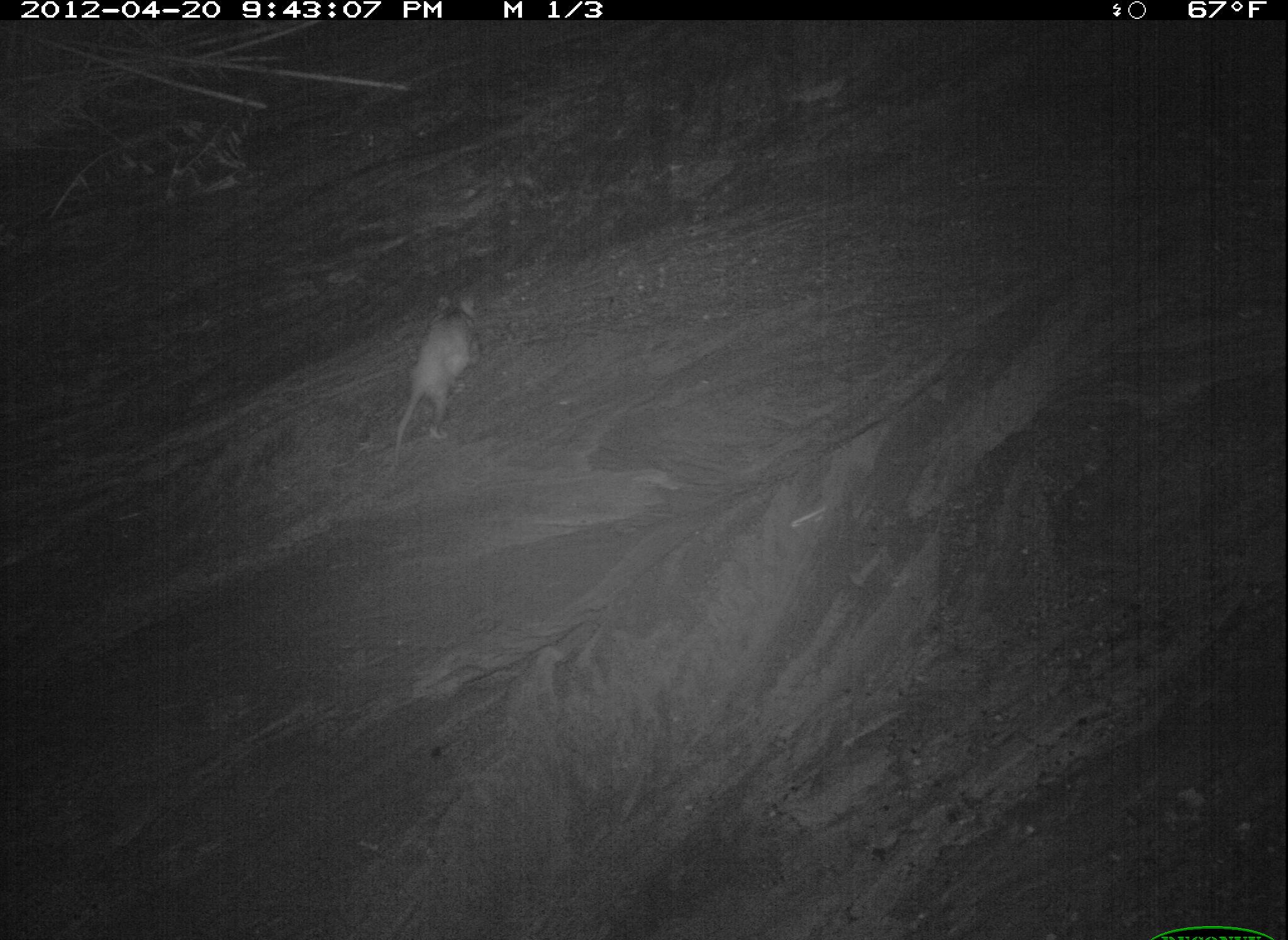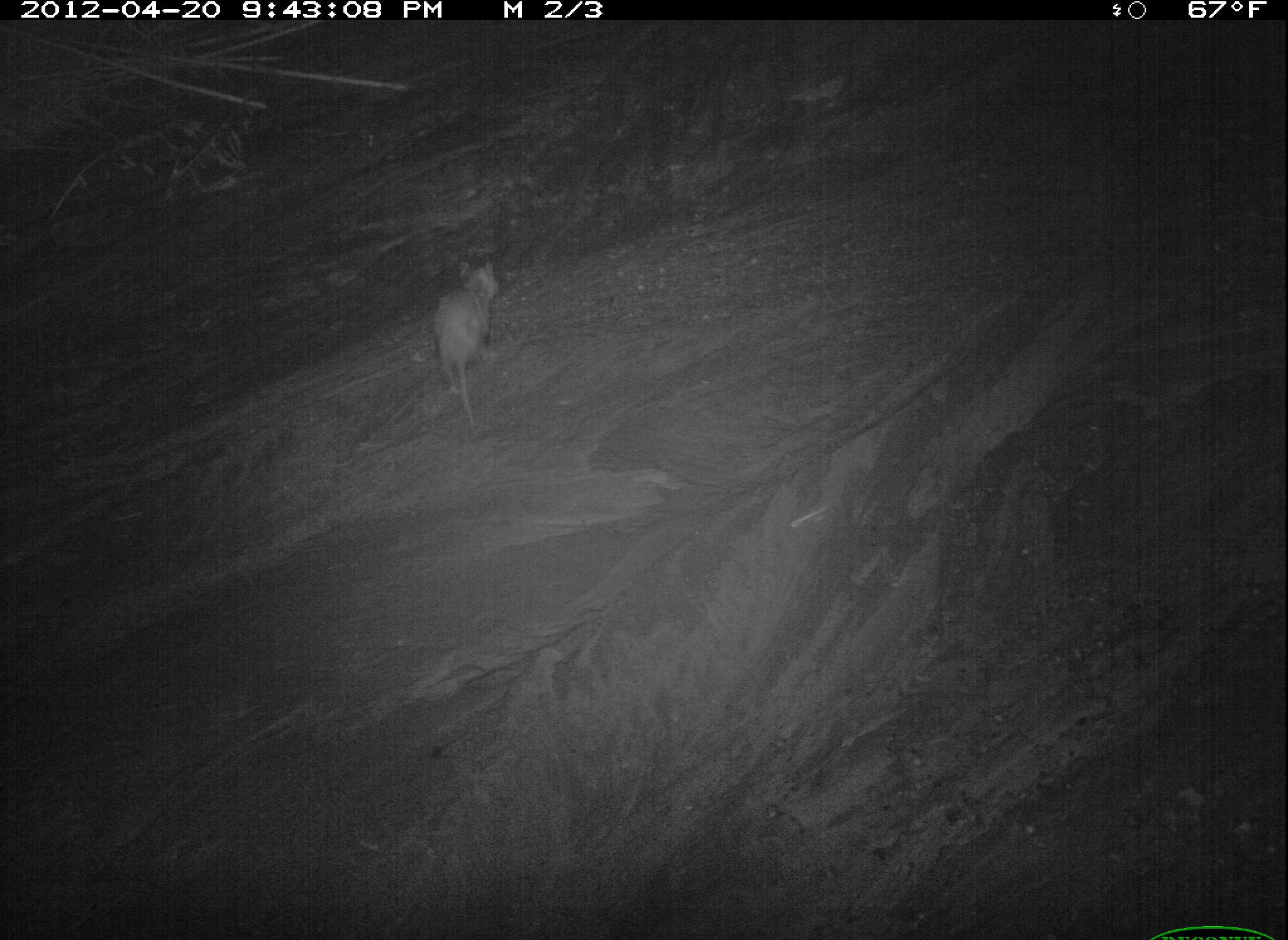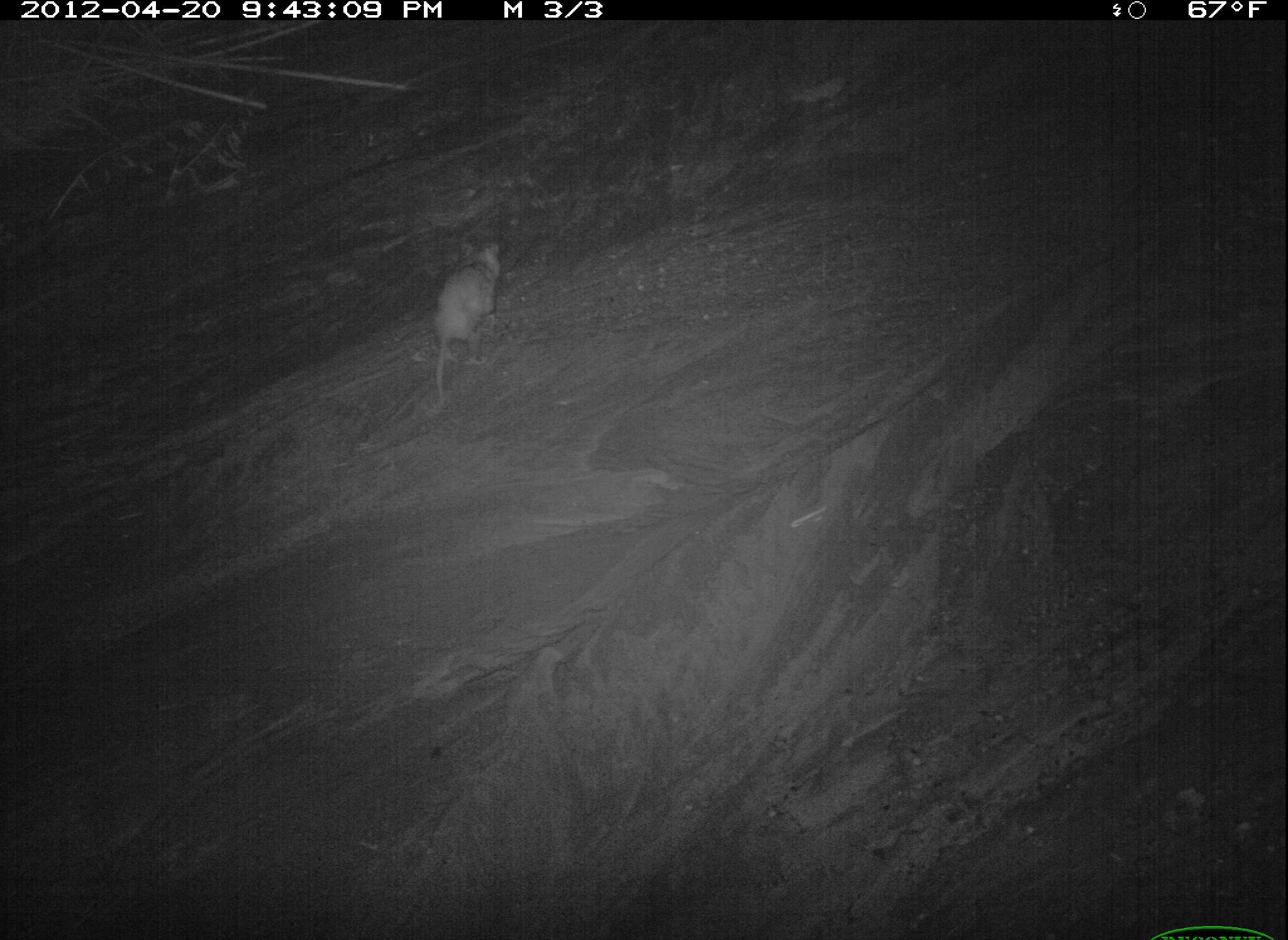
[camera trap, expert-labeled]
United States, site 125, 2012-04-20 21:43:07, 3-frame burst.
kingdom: Animalia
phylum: Chordata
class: Mammalia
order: Didelphimorphia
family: Didelphidae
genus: Didelphis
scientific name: Didelphis virginiana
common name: virginia opossum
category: opossum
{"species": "opossum (virginia opossum) (Didelphis virginiana)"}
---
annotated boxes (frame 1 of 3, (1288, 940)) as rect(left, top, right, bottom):
opossum: rect(388, 290, 493, 472)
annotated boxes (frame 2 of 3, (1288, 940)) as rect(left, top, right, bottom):
opossum: rect(427, 252, 507, 430)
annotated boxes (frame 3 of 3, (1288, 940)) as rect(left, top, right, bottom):
opossum: rect(423, 229, 514, 405)